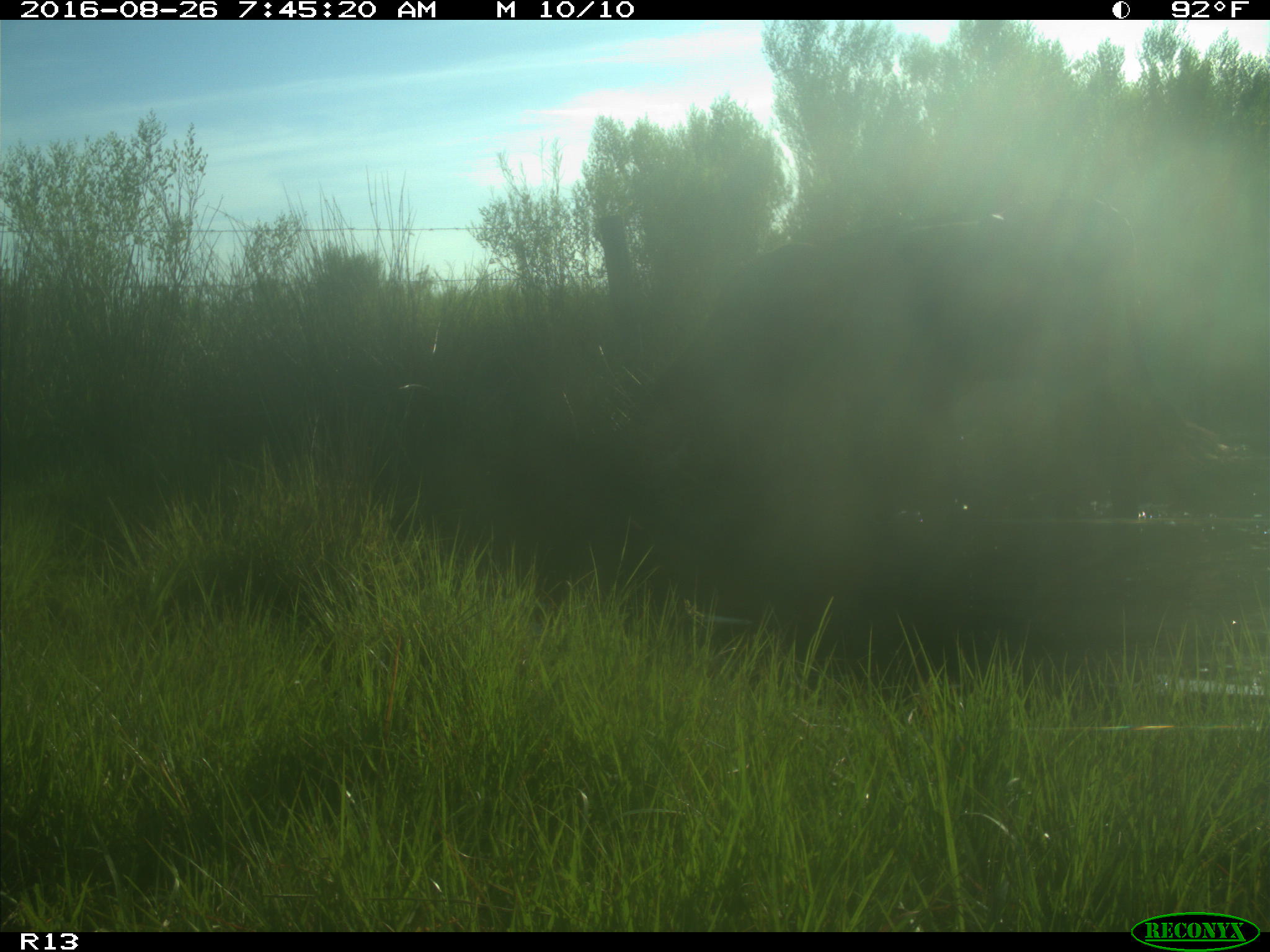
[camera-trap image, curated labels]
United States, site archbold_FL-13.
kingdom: Animalia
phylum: Chordata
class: Mammalia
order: Artiodactyla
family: Bovidae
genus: Bos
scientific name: Bos taurus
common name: domestic cow